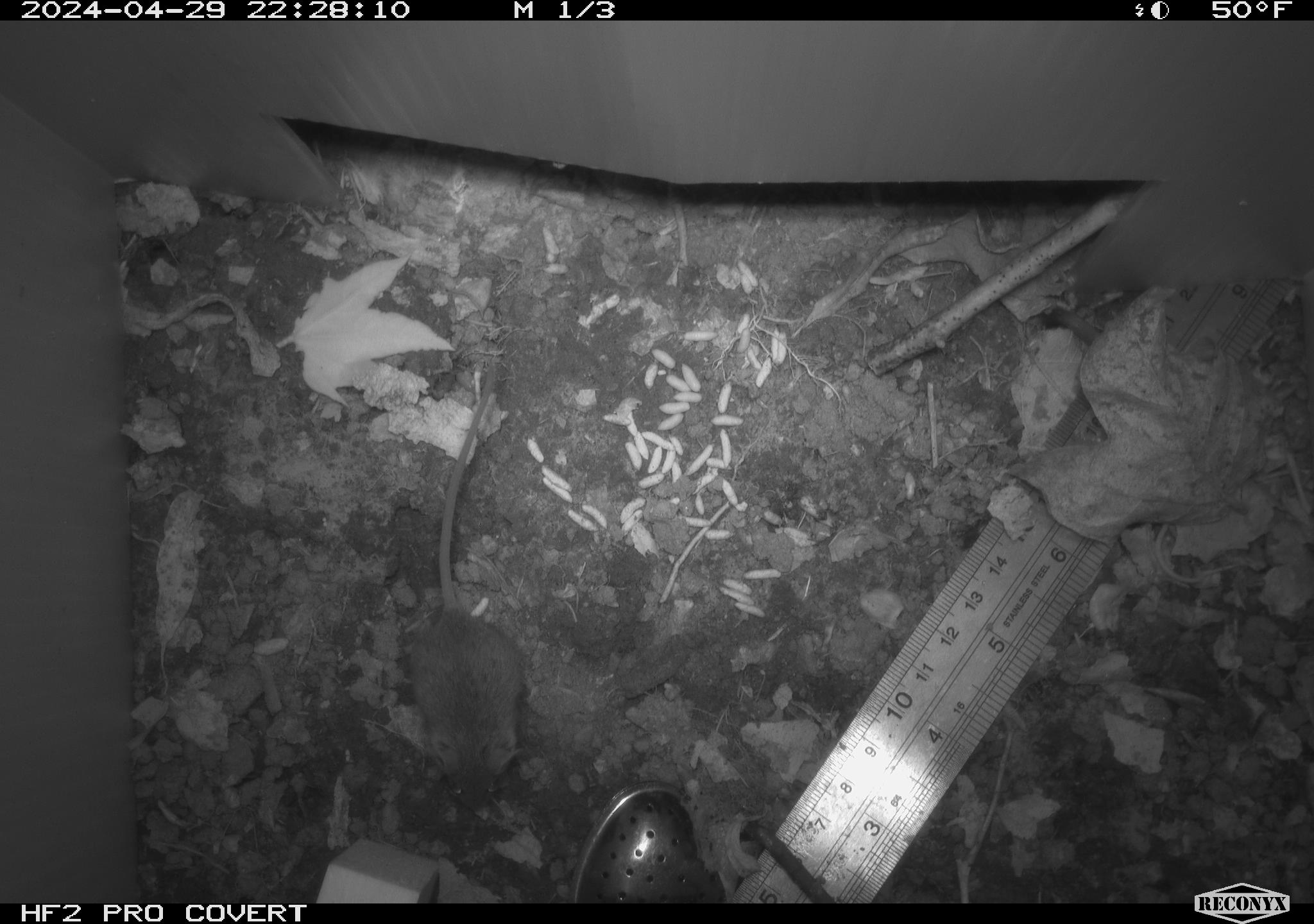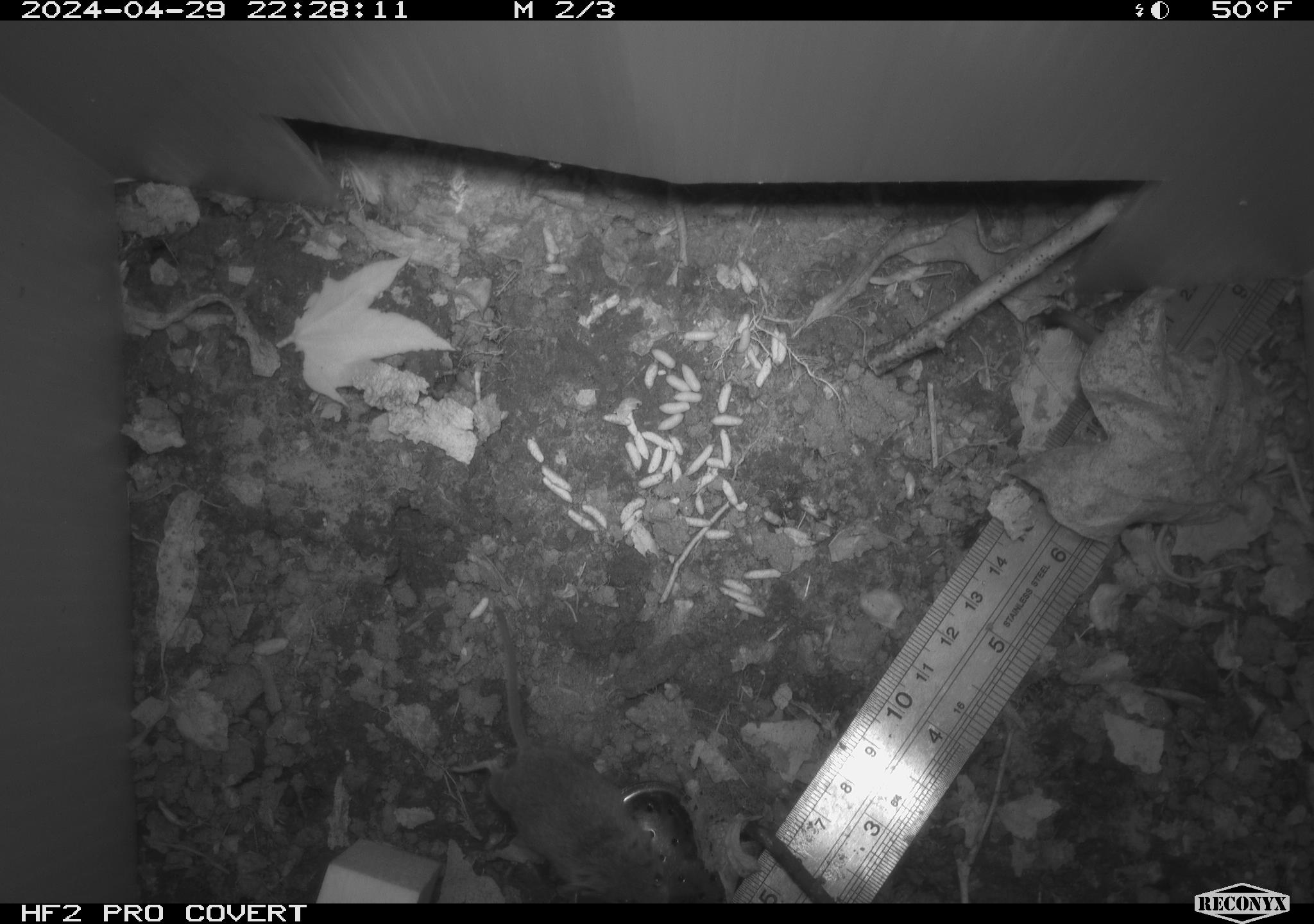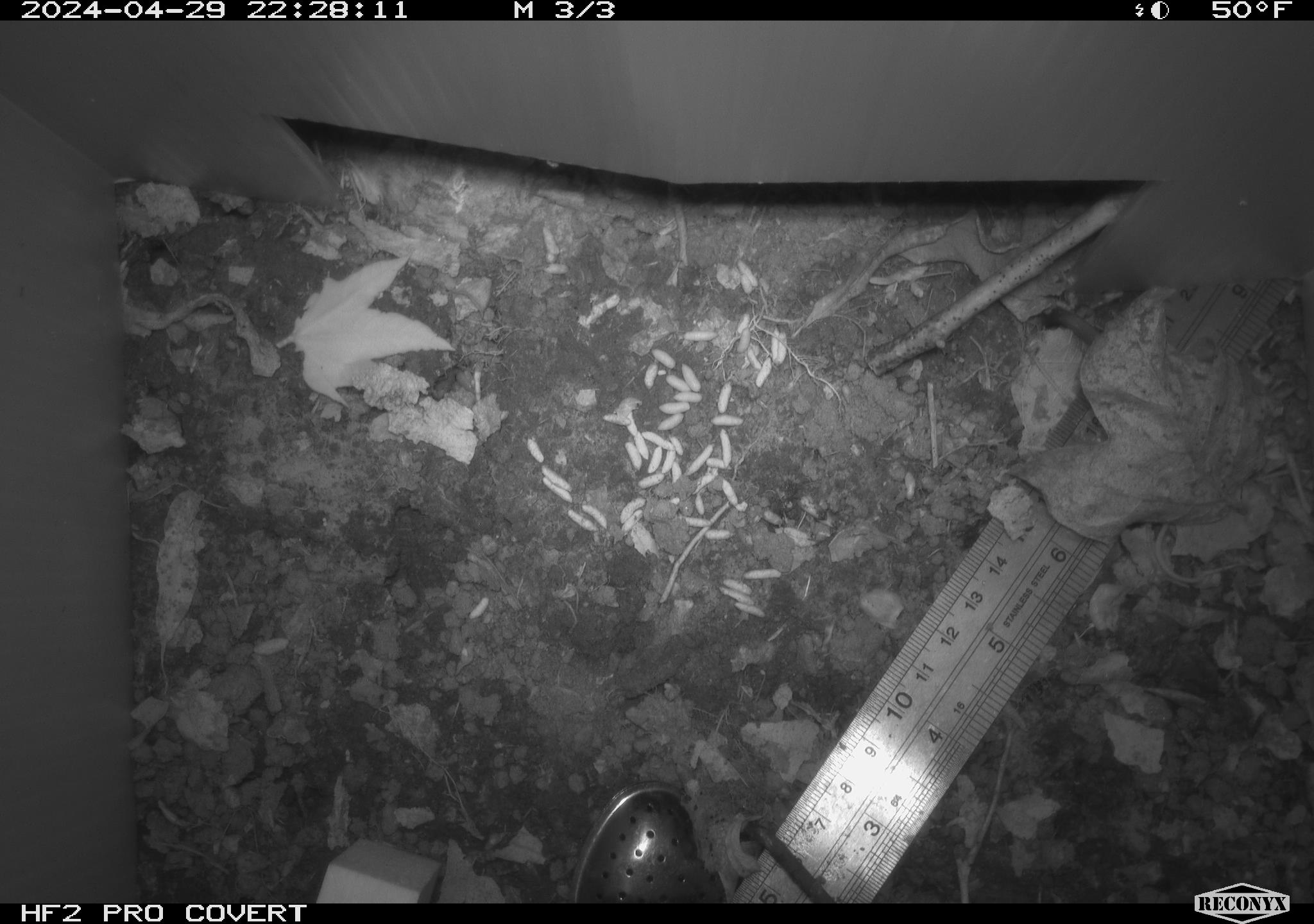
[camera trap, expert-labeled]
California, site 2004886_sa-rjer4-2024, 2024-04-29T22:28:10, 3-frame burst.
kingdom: Animalia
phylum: Chordata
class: Mammalia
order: Rodentia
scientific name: Rodentia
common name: mouse species